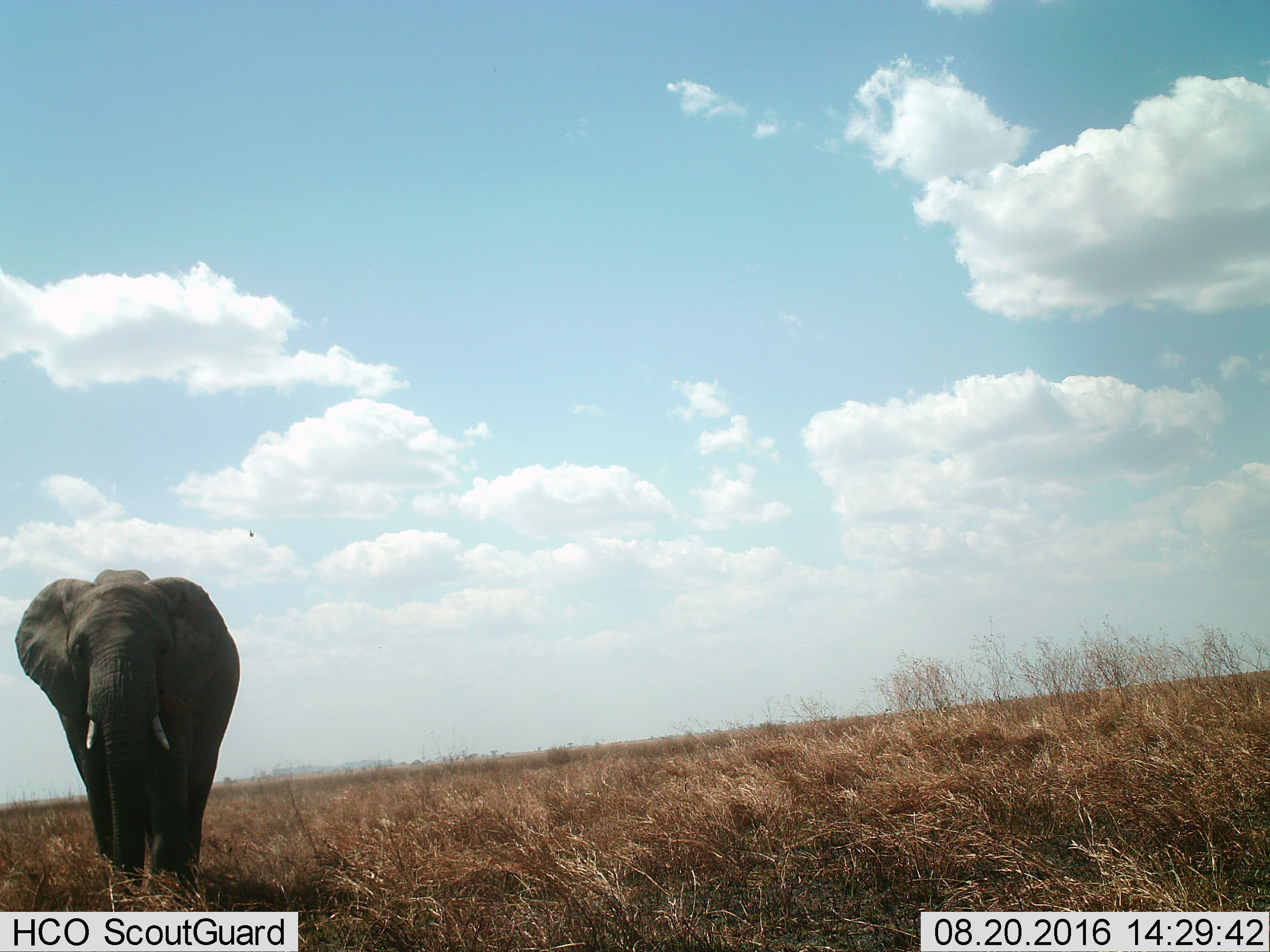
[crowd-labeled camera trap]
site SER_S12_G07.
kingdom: Animalia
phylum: Chordata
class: Mammalia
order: Proboscidea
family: Elephantidae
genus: Loxodonta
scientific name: Loxodonta africana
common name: african bush elephant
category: elephant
Elephant (african bush elephant) (Loxodonta africana), count 1. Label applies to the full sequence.